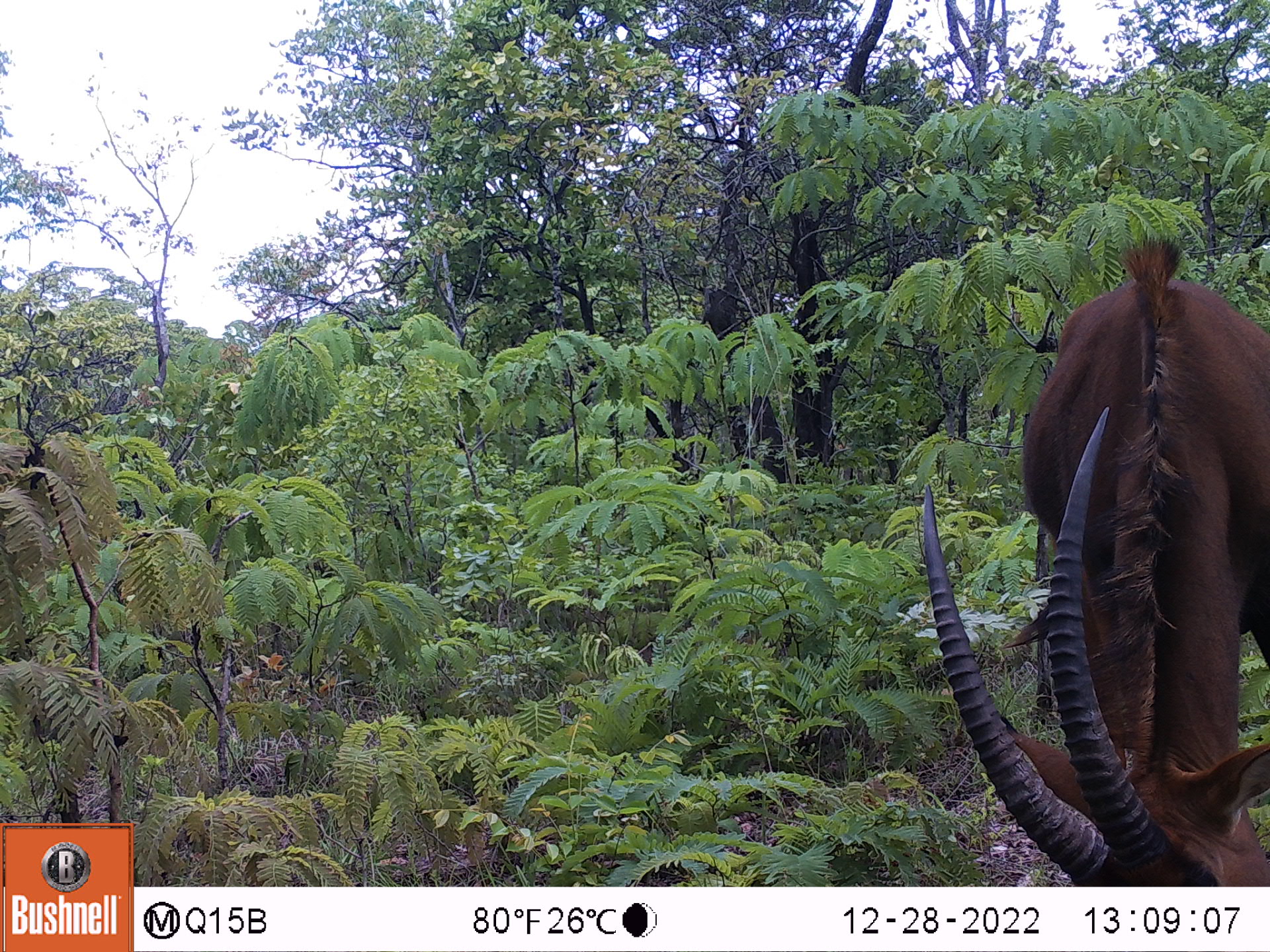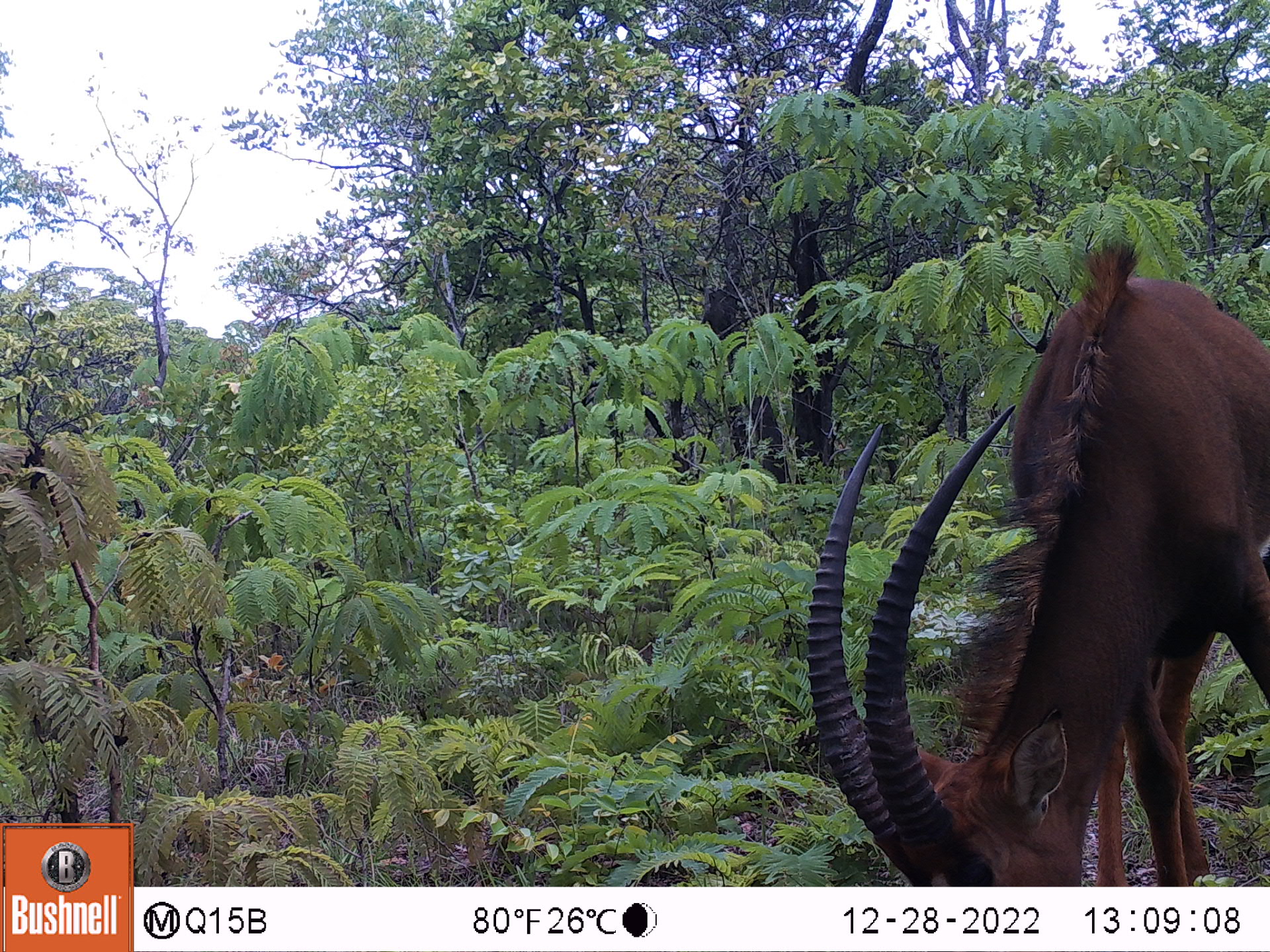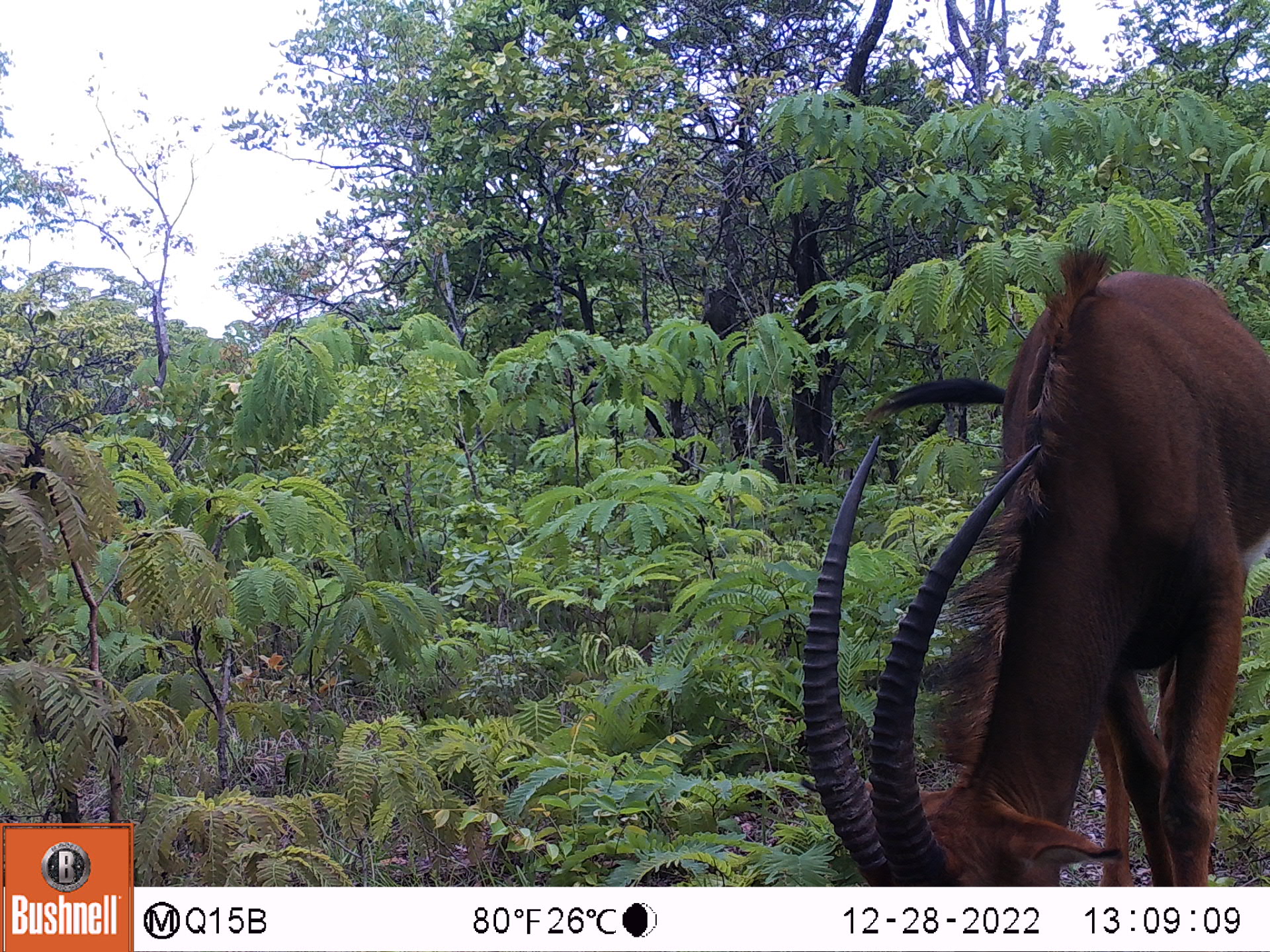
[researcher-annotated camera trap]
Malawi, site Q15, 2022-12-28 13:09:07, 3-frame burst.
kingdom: Animalia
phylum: Chordata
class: Mammalia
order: Artiodactyla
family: Bovidae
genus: Hippotragus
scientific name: Hippotragus niger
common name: sable antelope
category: sable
Sable (sable antelope) (Hippotragus niger), count 1.